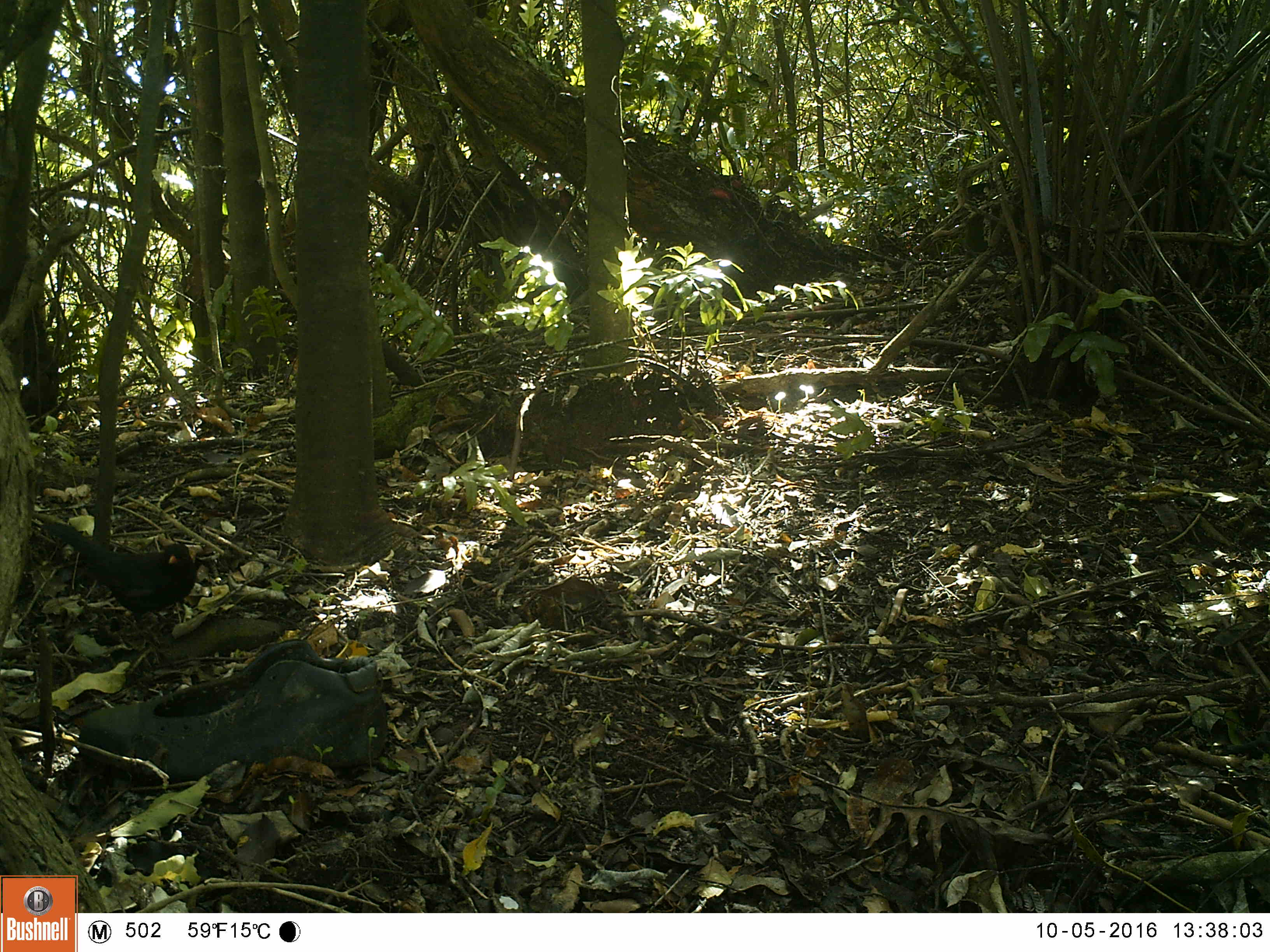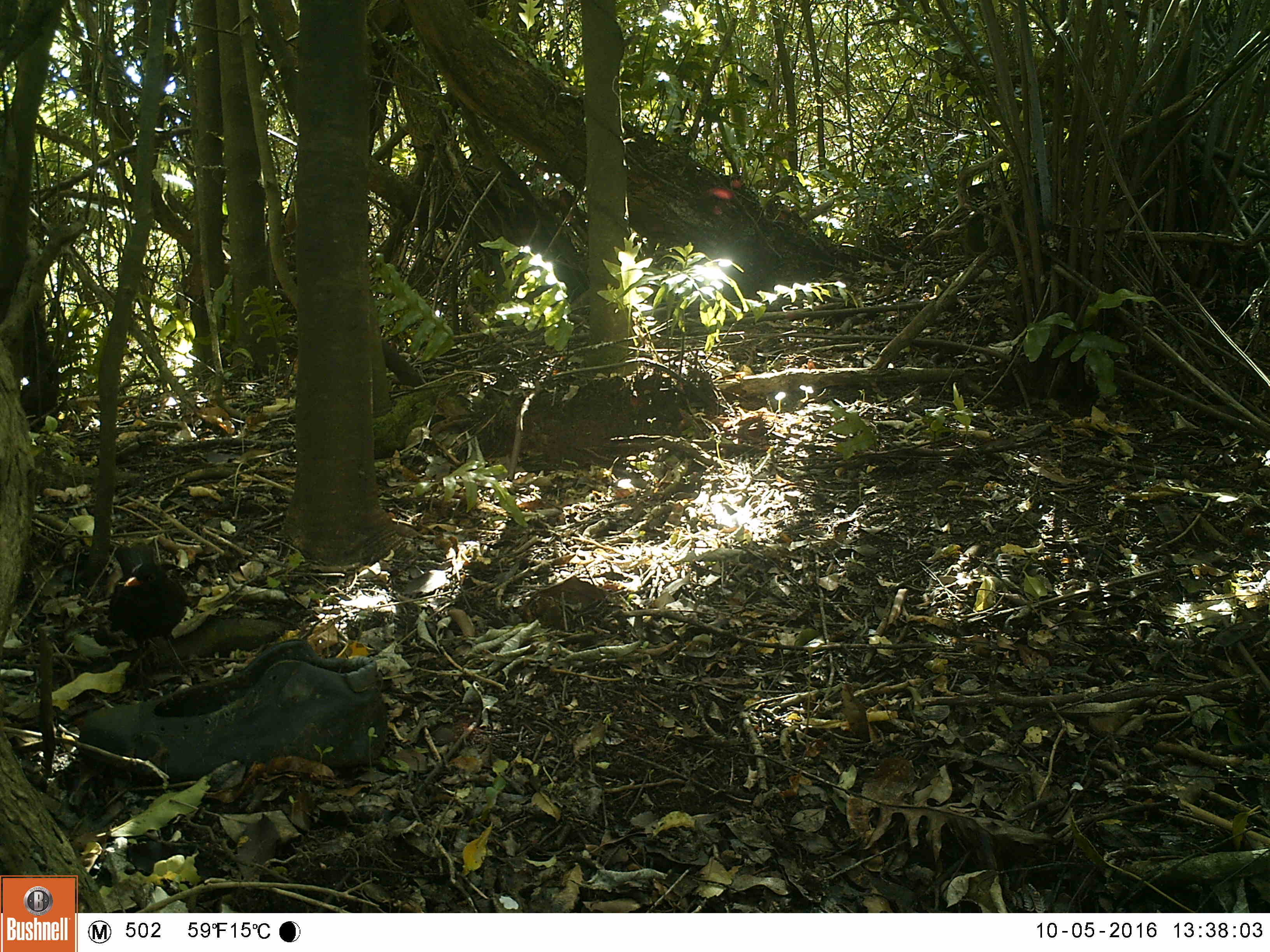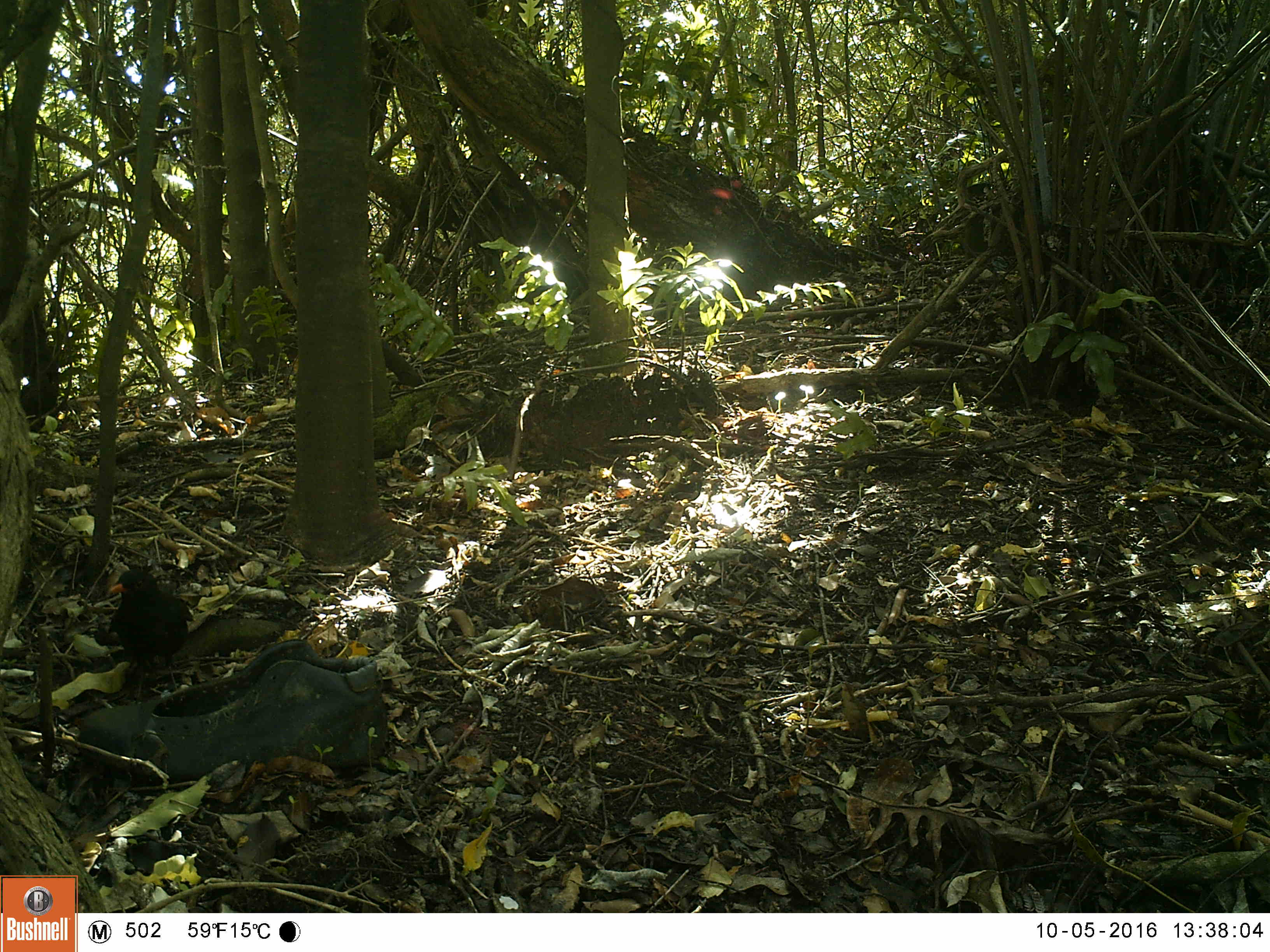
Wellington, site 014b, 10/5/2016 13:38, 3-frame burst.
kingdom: Animalia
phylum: Chordata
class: Aves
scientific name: Aves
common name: bird